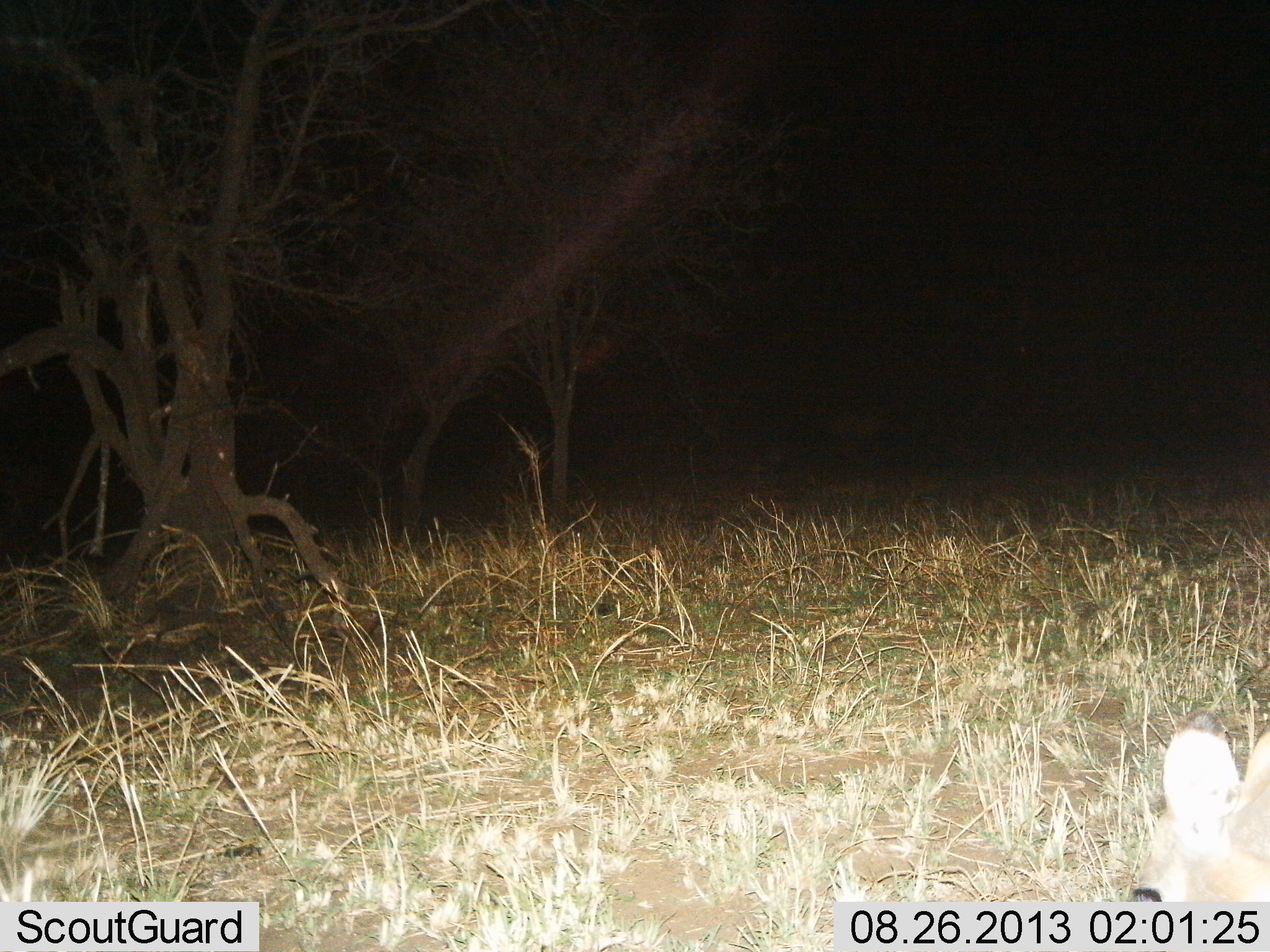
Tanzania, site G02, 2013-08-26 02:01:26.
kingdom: Animalia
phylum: Chordata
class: Mammalia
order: Carnivora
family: Felidae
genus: Leptailurus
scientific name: Leptailurus serval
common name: serval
Serval (Leptailurus serval), count 1. Behavior (volunteer vote fractions): standing 100%, resting 0%, moving 0%, interacting 0%. Young present (vote fraction): 0%. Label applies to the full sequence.